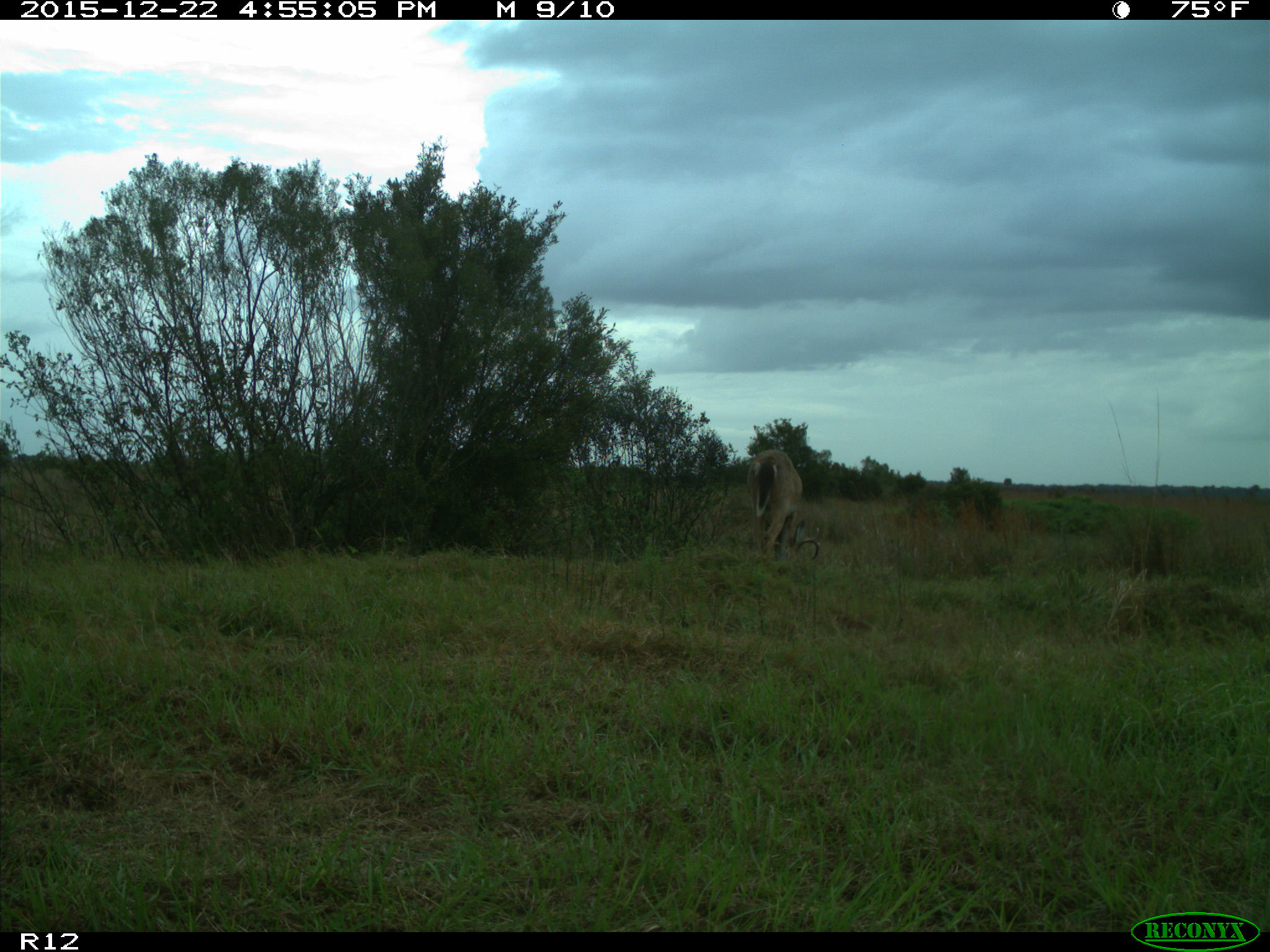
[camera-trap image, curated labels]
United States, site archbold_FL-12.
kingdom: Animalia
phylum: Chordata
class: Mammalia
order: Artiodactyla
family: Cervidae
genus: Odocoileus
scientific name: Odocoileus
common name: deer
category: unidentified deer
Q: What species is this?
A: Unidentified deer (deer) (Odocoileus).